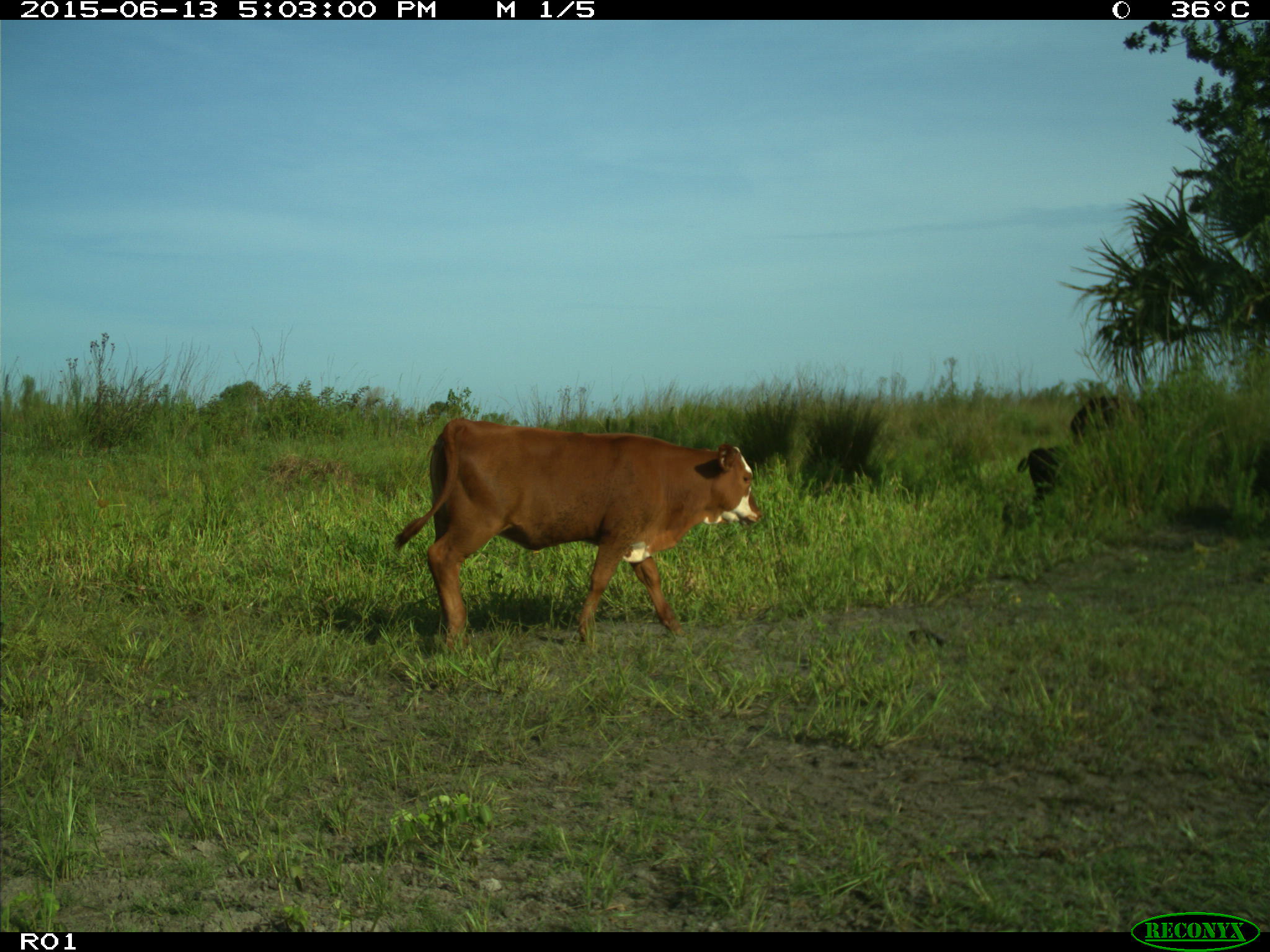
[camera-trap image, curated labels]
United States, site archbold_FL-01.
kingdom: Animalia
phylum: Chordata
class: Mammalia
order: Artiodactyla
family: Bovidae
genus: Bos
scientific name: Bos taurus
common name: domestic cow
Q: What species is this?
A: Bos taurus (domestic cow).